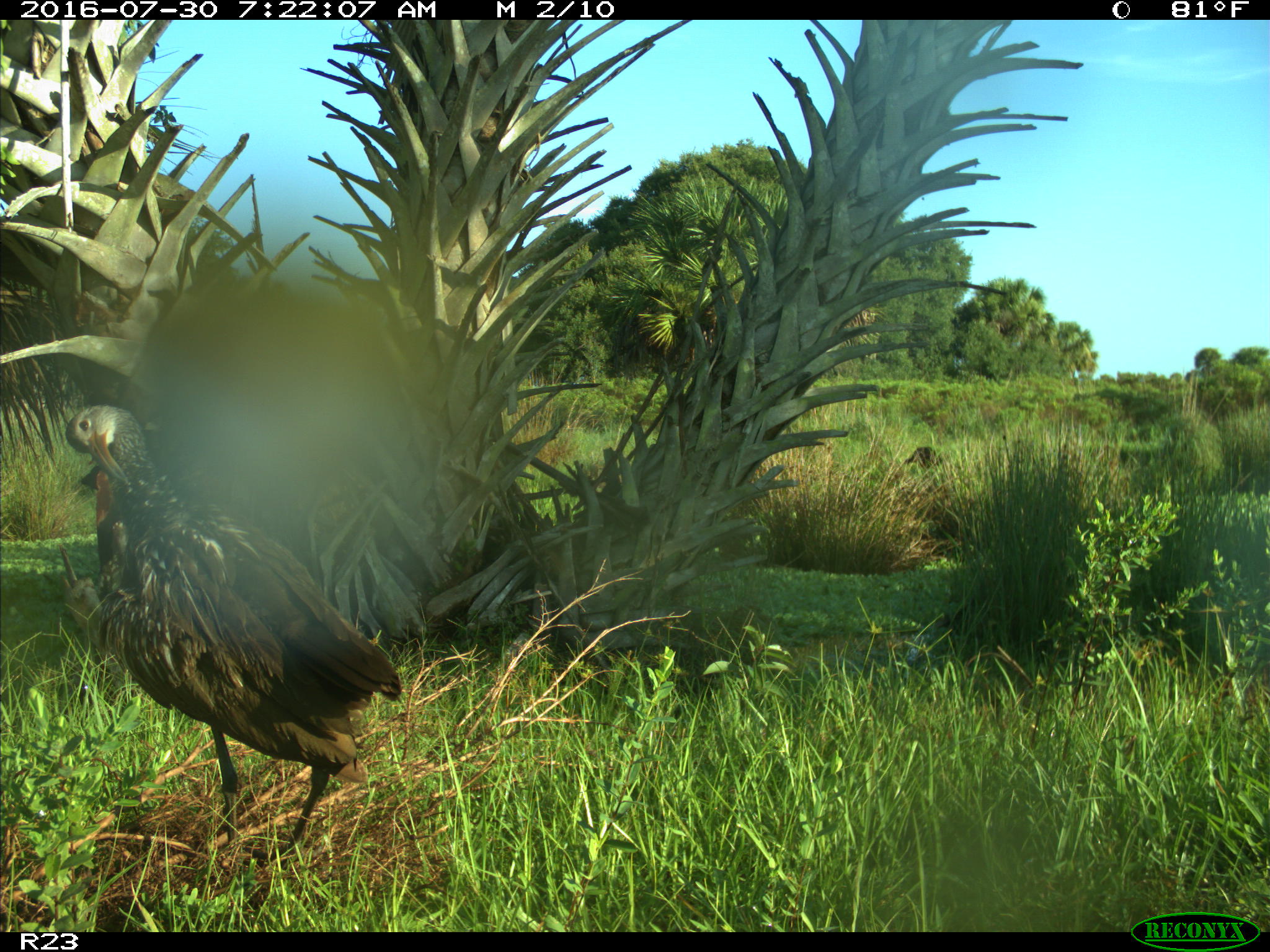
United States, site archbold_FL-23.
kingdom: Animalia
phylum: Chordata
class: Aves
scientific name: Aves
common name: birds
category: unidentified bird